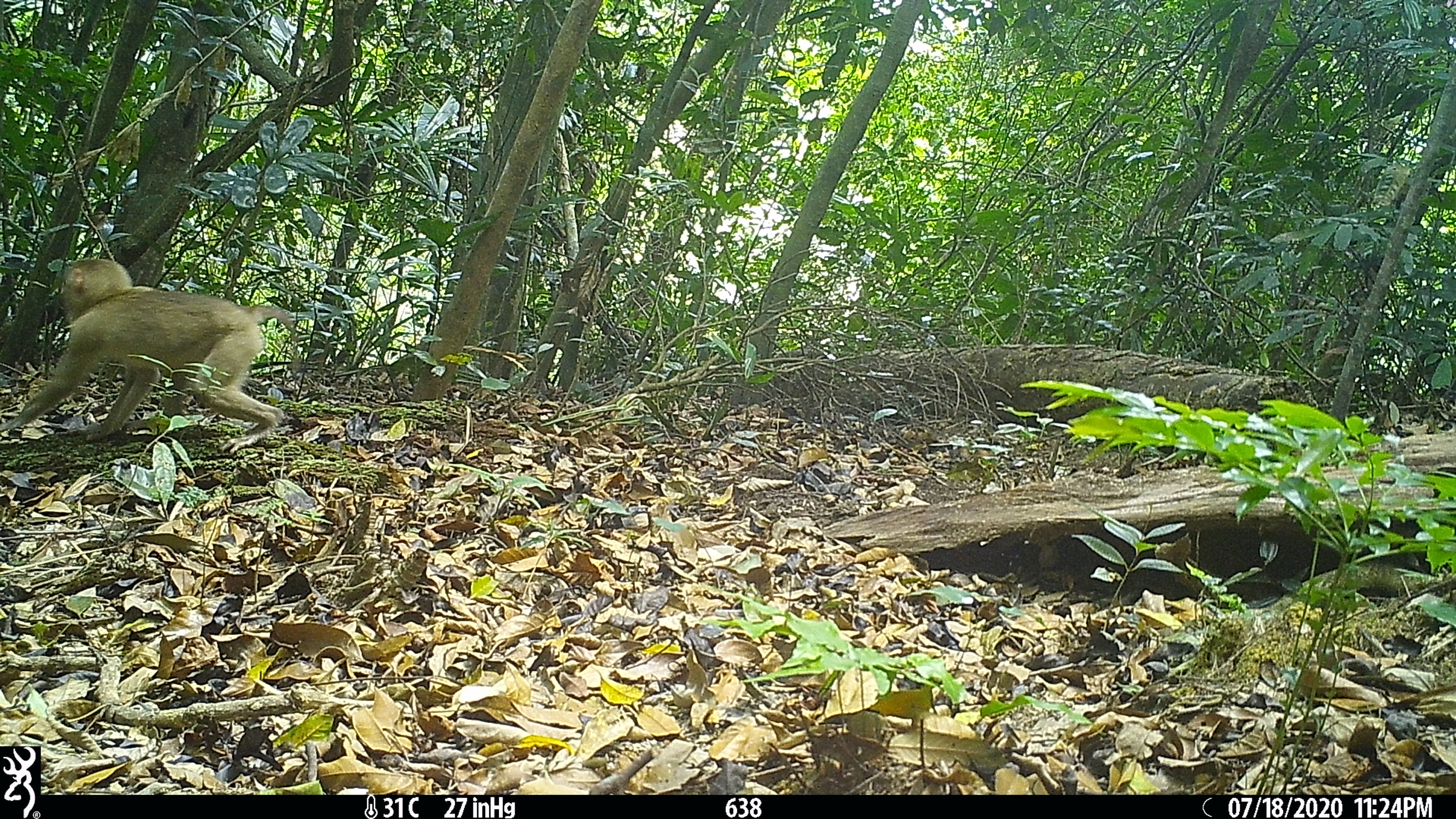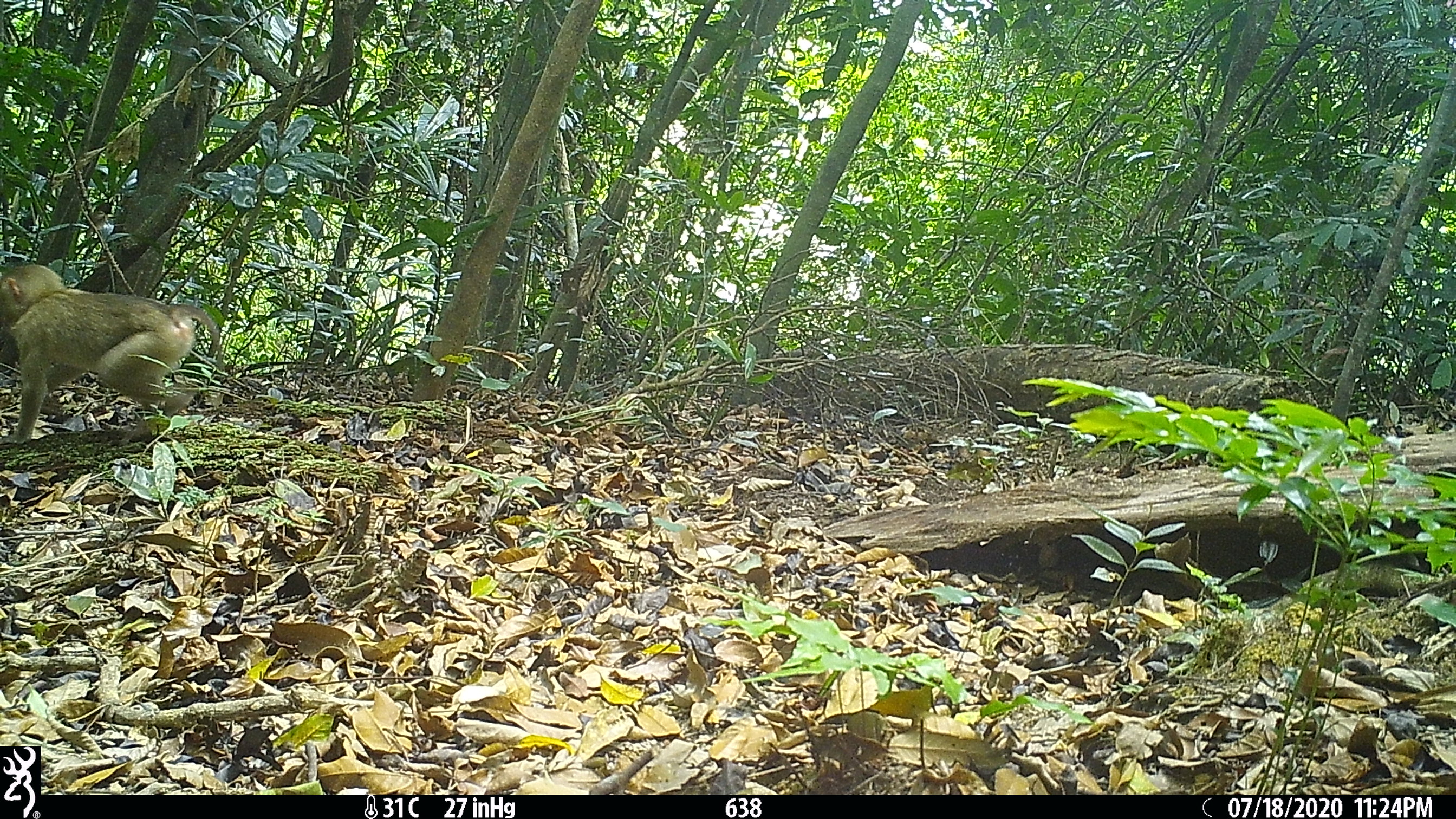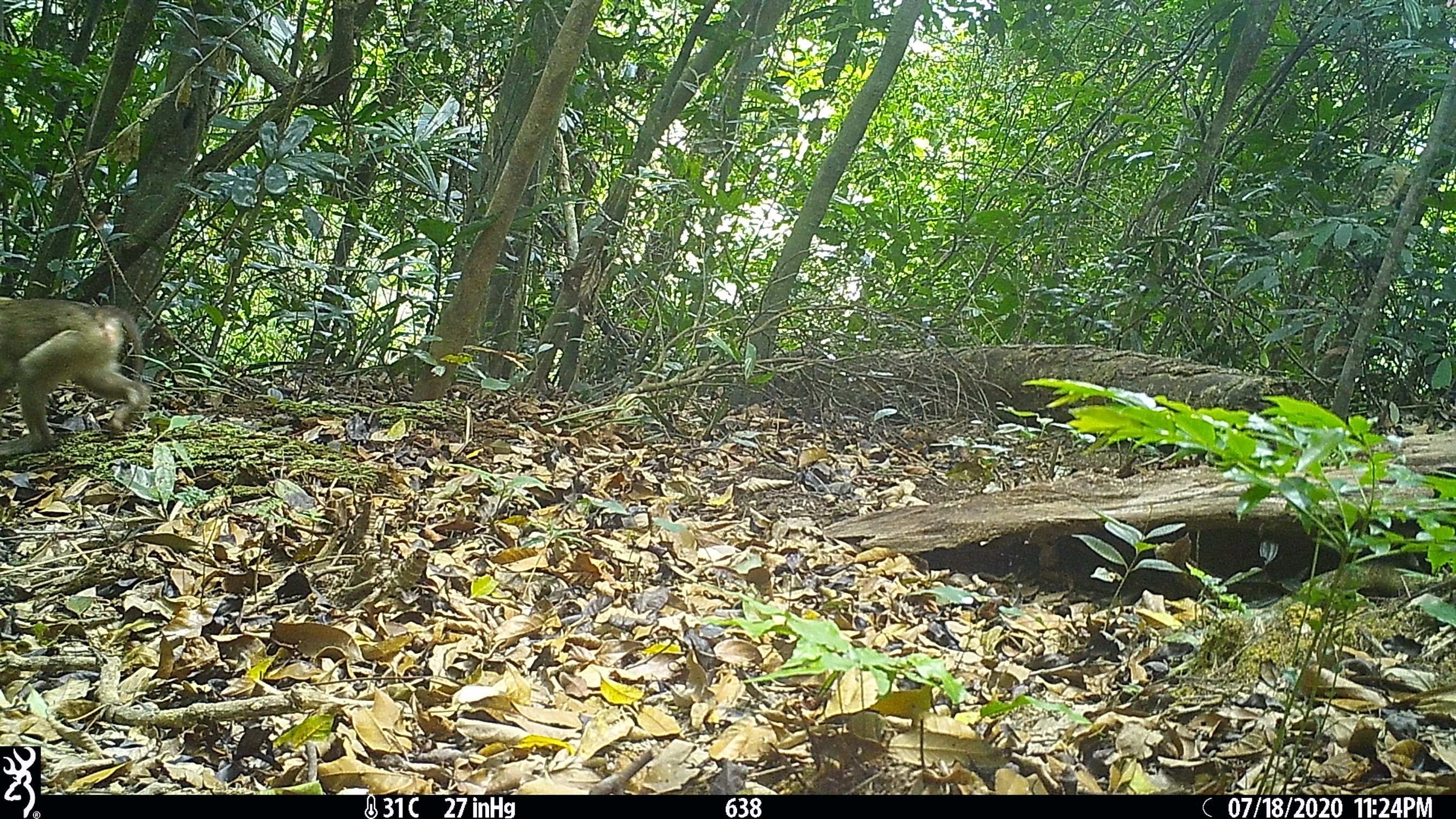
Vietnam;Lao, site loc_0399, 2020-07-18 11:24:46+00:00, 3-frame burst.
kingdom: Animalia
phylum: Chordata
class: Mammalia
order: Primates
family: Cercopithecidae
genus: Macaca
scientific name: Macaca nemestrina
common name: pig-tailed macaque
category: pig tailed macaque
Pig tailed macaque (pig-tailed macaque) (Macaca nemestrina). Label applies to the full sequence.